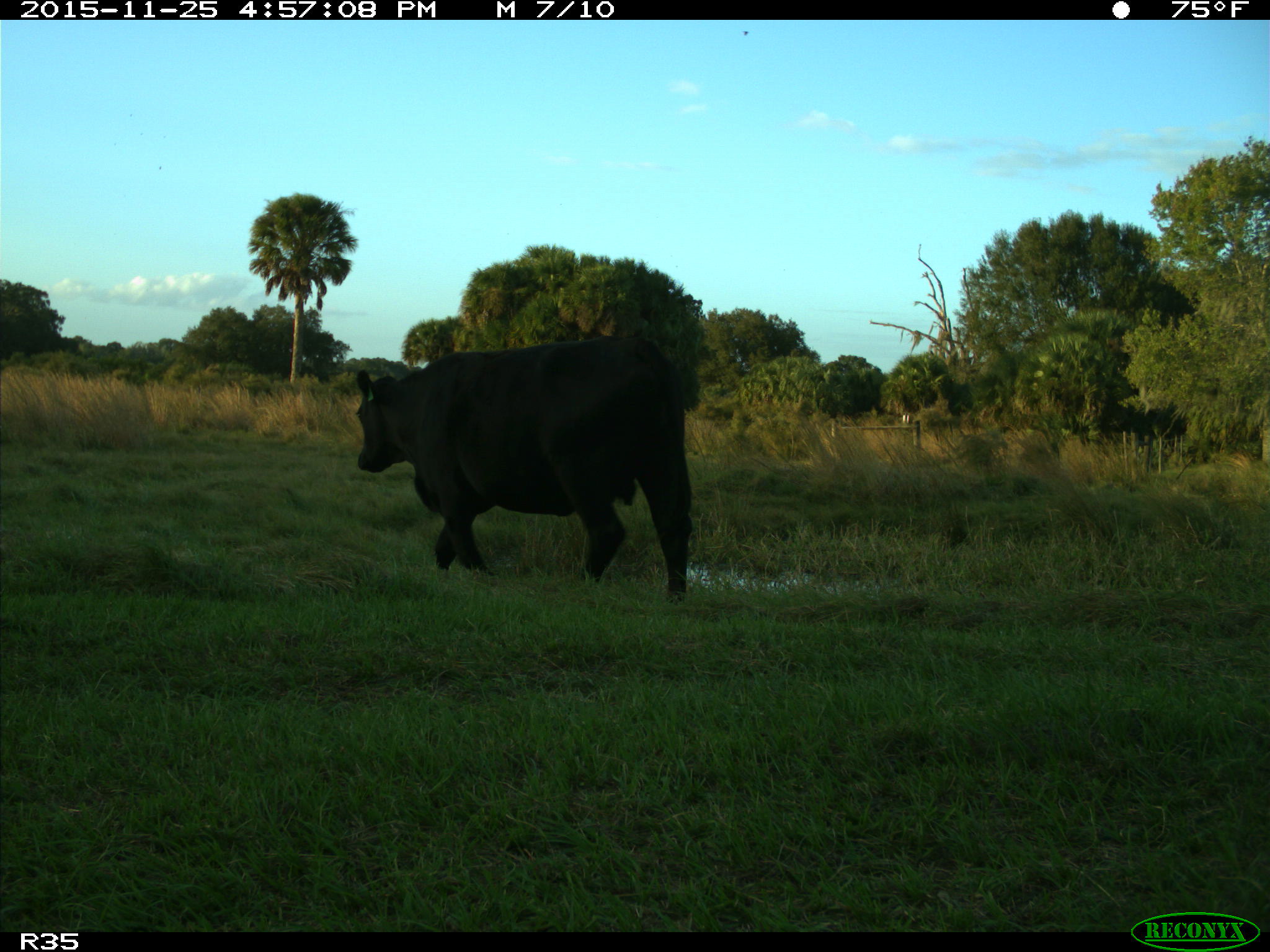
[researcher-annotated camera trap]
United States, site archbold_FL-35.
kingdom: Animalia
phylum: Chordata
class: Mammalia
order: Artiodactyla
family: Bovidae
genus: Bos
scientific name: Bos taurus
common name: domestic cow